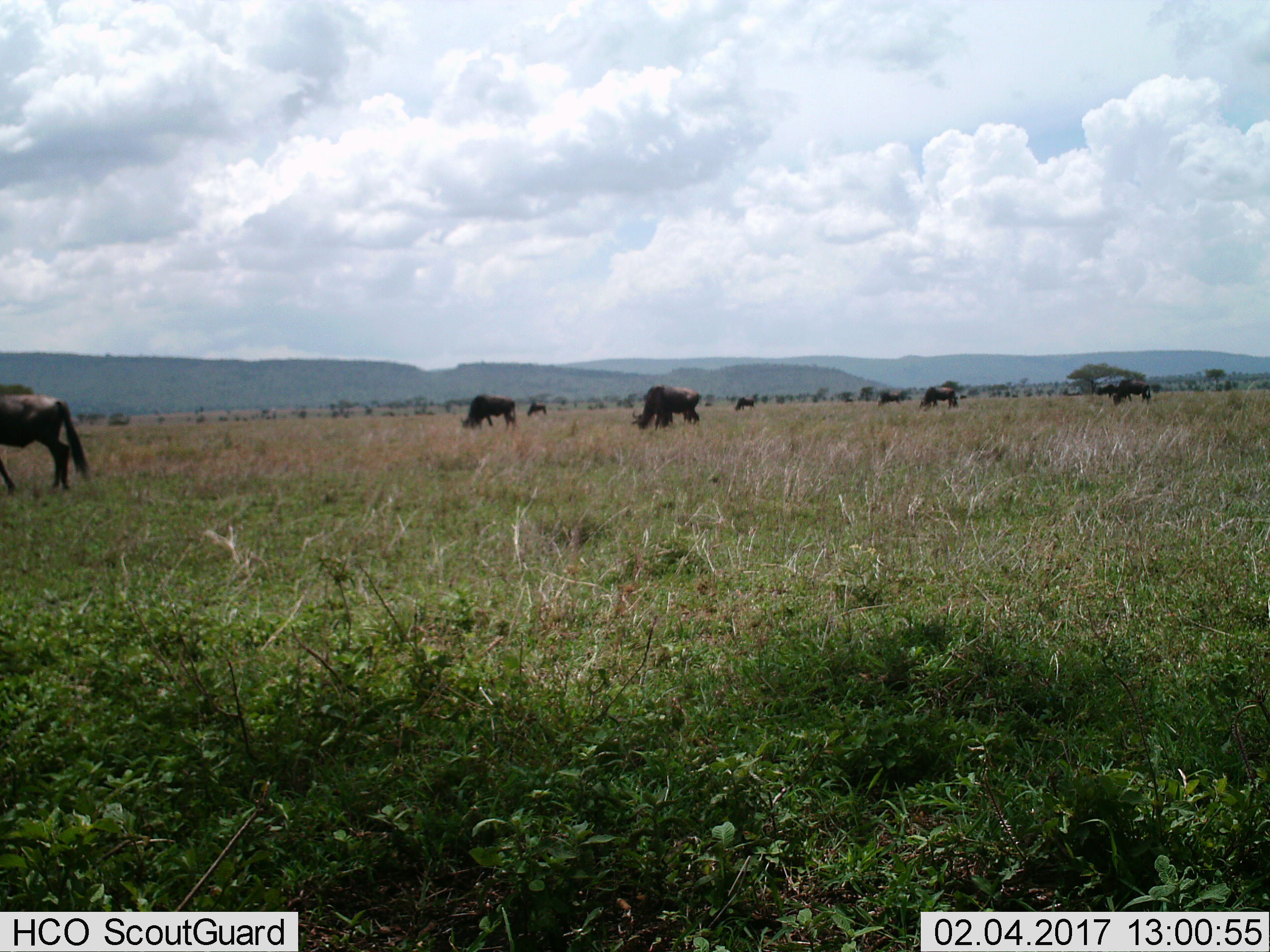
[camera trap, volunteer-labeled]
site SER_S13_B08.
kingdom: Animalia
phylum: Chordata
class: Mammalia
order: Artiodactyla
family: Bovidae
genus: Connochaetes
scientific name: Connochaetes taurinus taurinus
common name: blue wildebeest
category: wildebeestblue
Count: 11-50.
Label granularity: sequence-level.